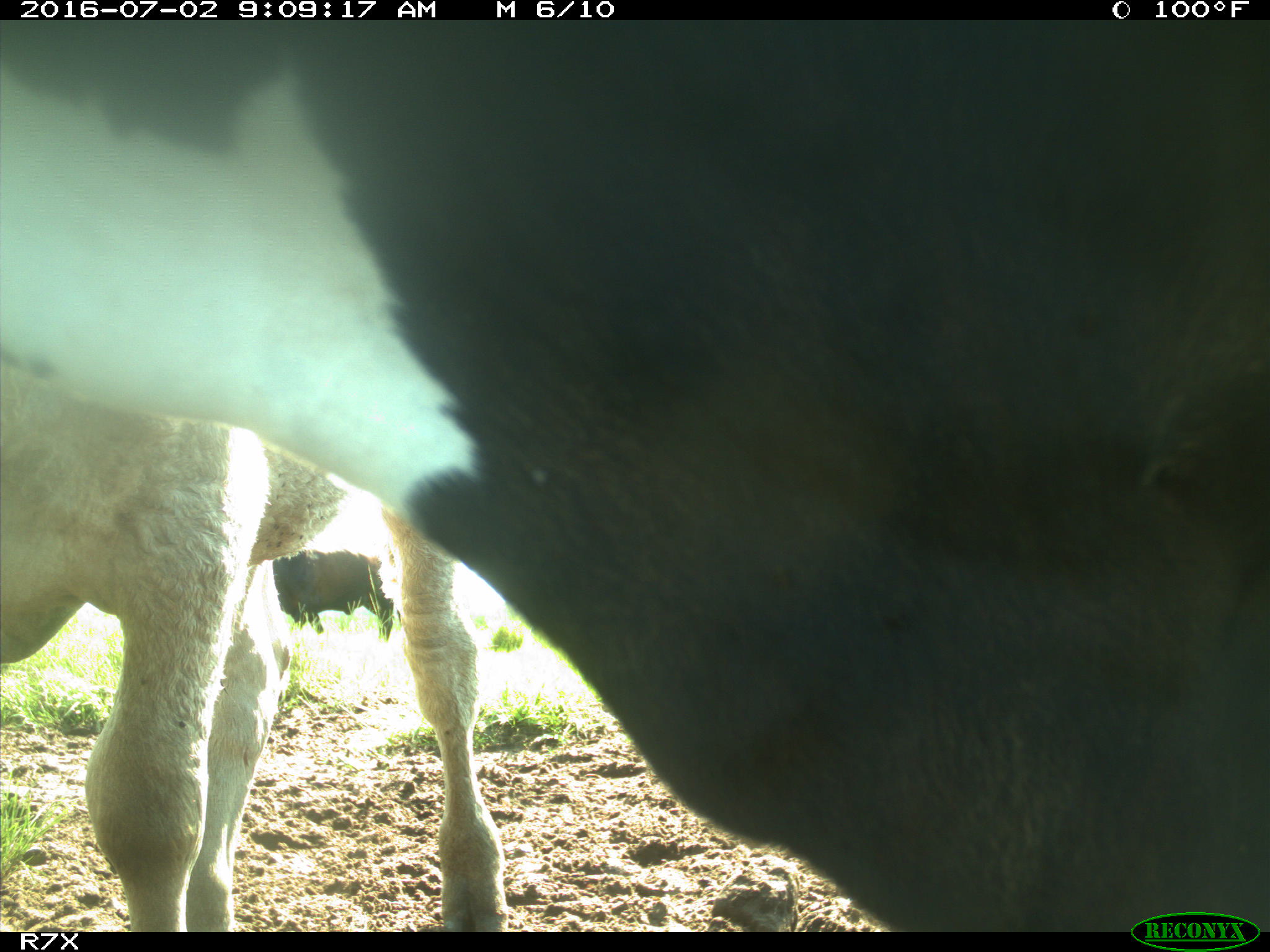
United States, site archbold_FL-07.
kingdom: Animalia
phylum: Chordata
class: Mammalia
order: Artiodactyla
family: Bovidae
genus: Bos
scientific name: Bos taurus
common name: domestic cow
Bos taurus (domestic cow).